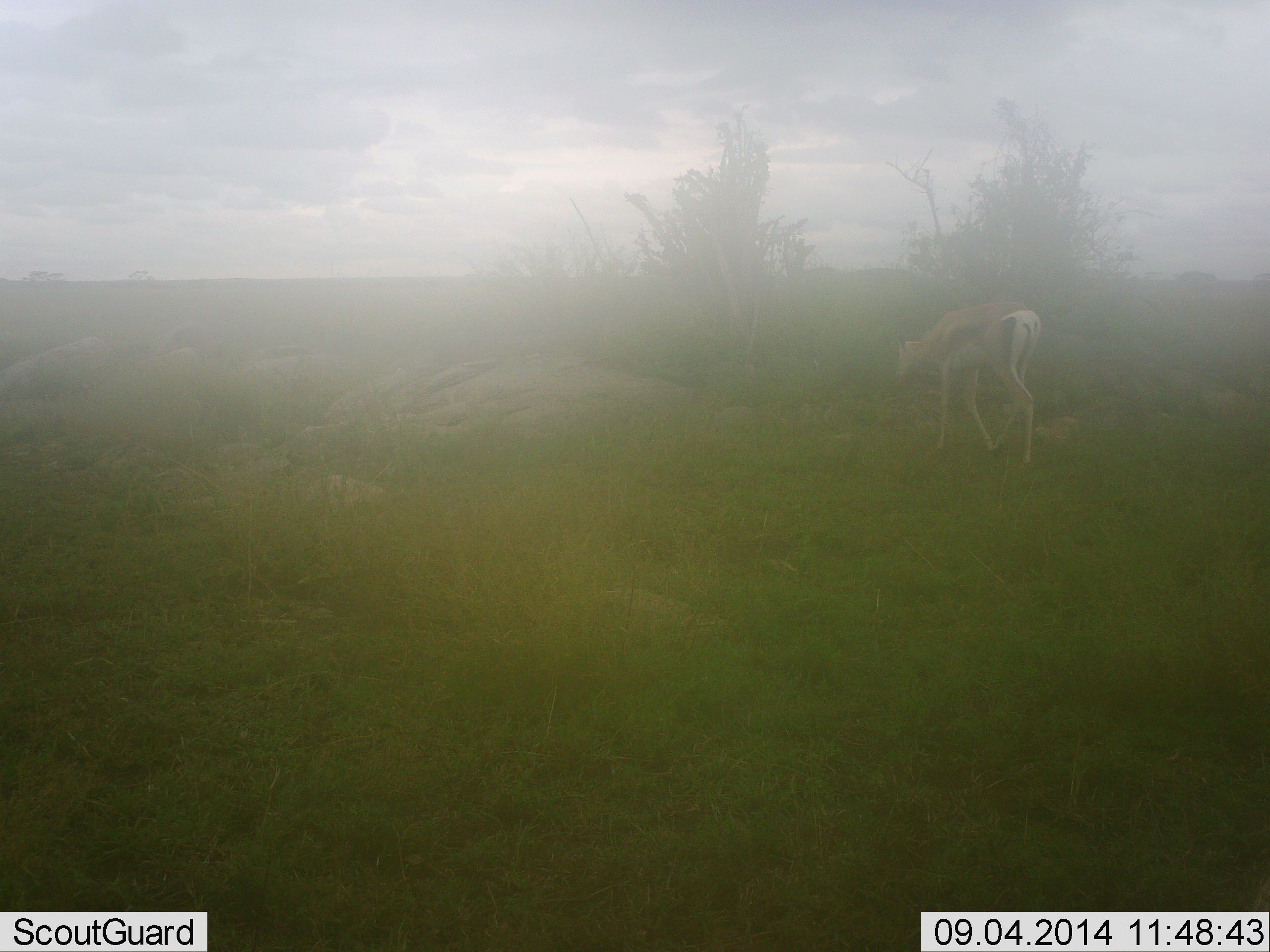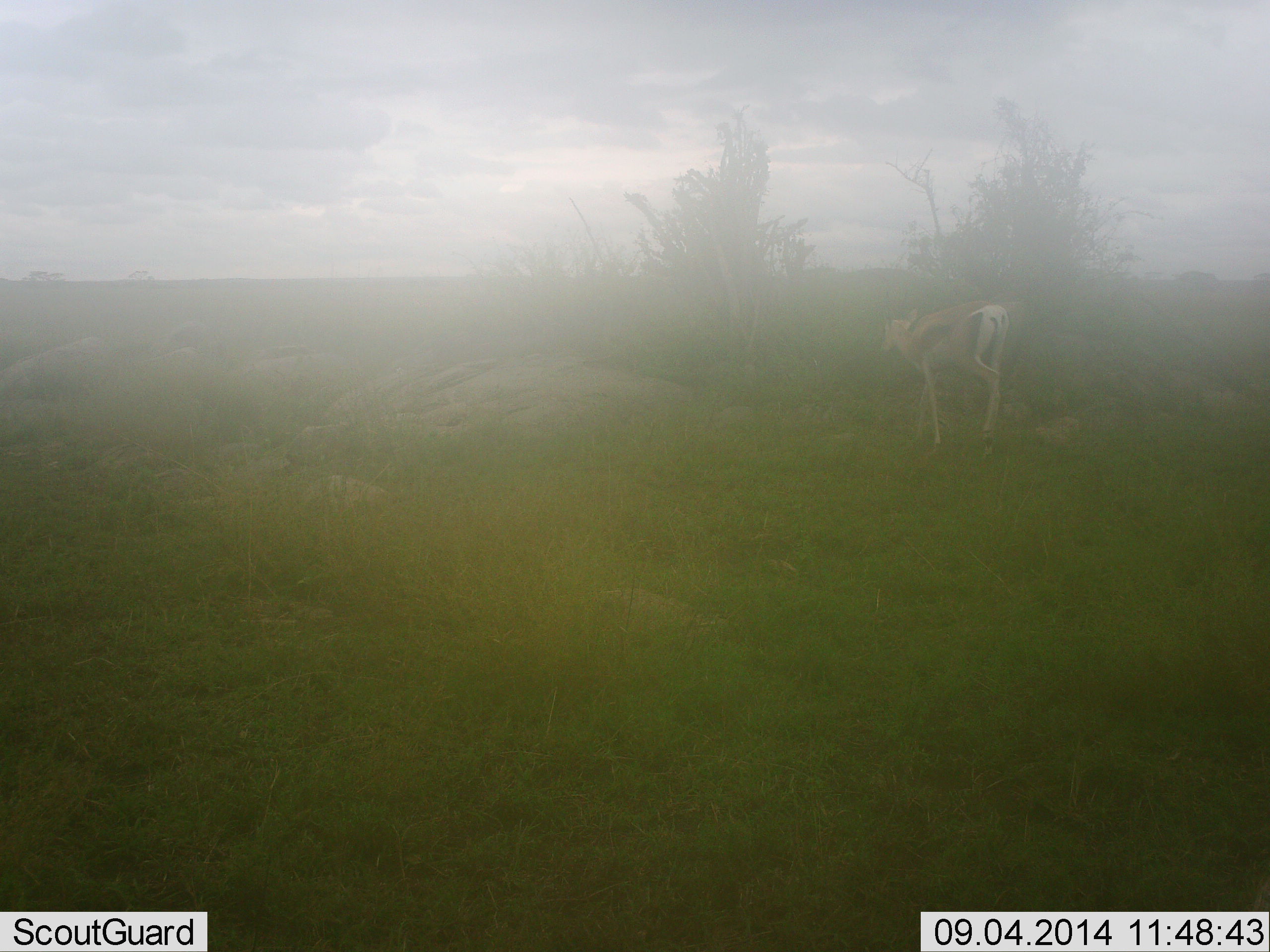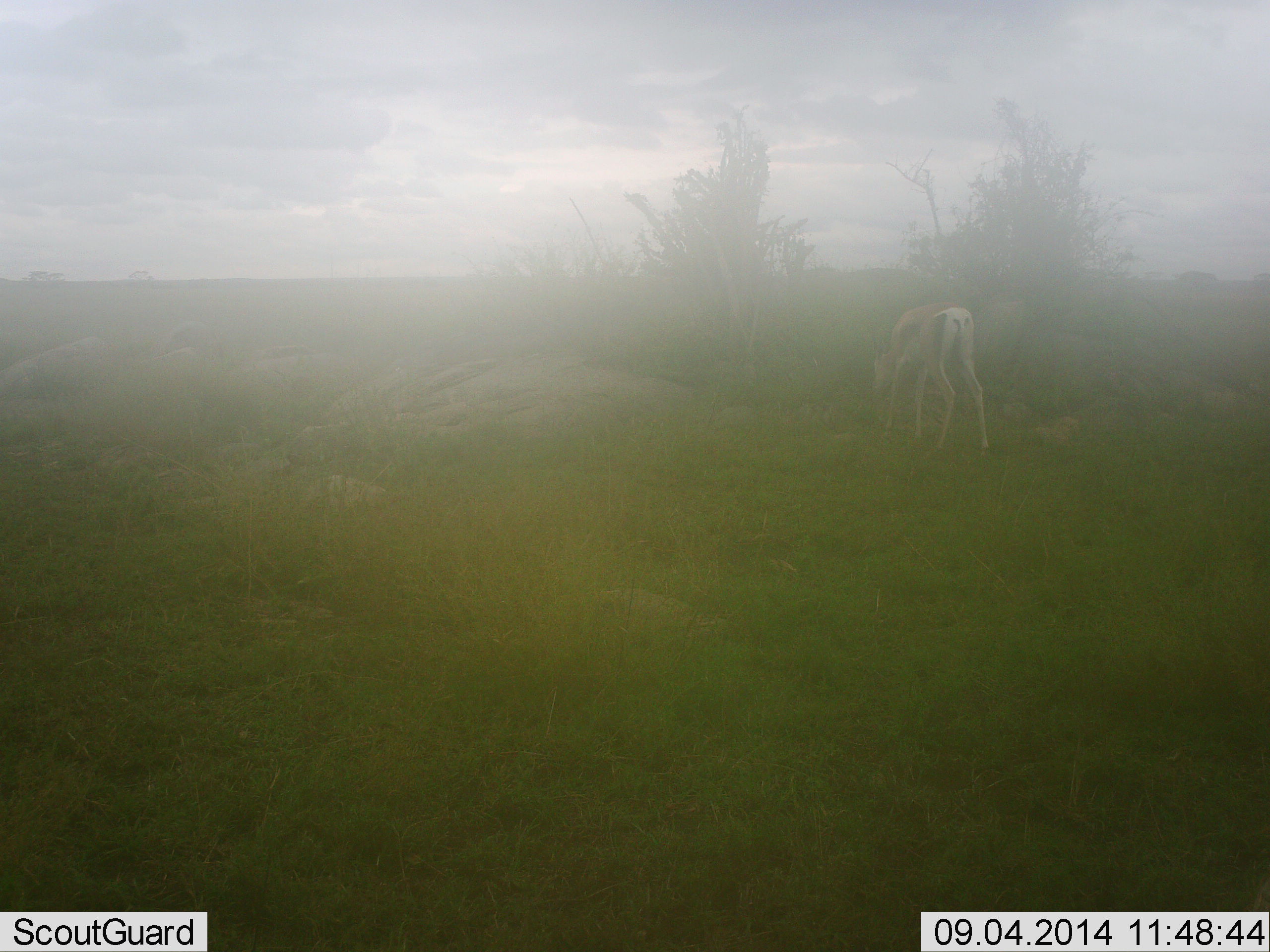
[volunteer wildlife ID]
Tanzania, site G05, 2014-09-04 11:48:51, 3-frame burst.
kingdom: Animalia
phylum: Chordata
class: Mammalia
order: Artiodactyla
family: Bovidae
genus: Eudorcas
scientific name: Eudorcas thomsonii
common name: thomson's gazelle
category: gazellethomsons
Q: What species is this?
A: Gazellethomsons (thomson's gazelle) (Eudorcas thomsonii).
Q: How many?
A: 1.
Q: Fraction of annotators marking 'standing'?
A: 10%.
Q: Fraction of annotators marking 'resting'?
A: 0%.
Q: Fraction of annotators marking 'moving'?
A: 80%.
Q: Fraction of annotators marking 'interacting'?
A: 0%.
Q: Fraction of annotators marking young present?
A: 0%.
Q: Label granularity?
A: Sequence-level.